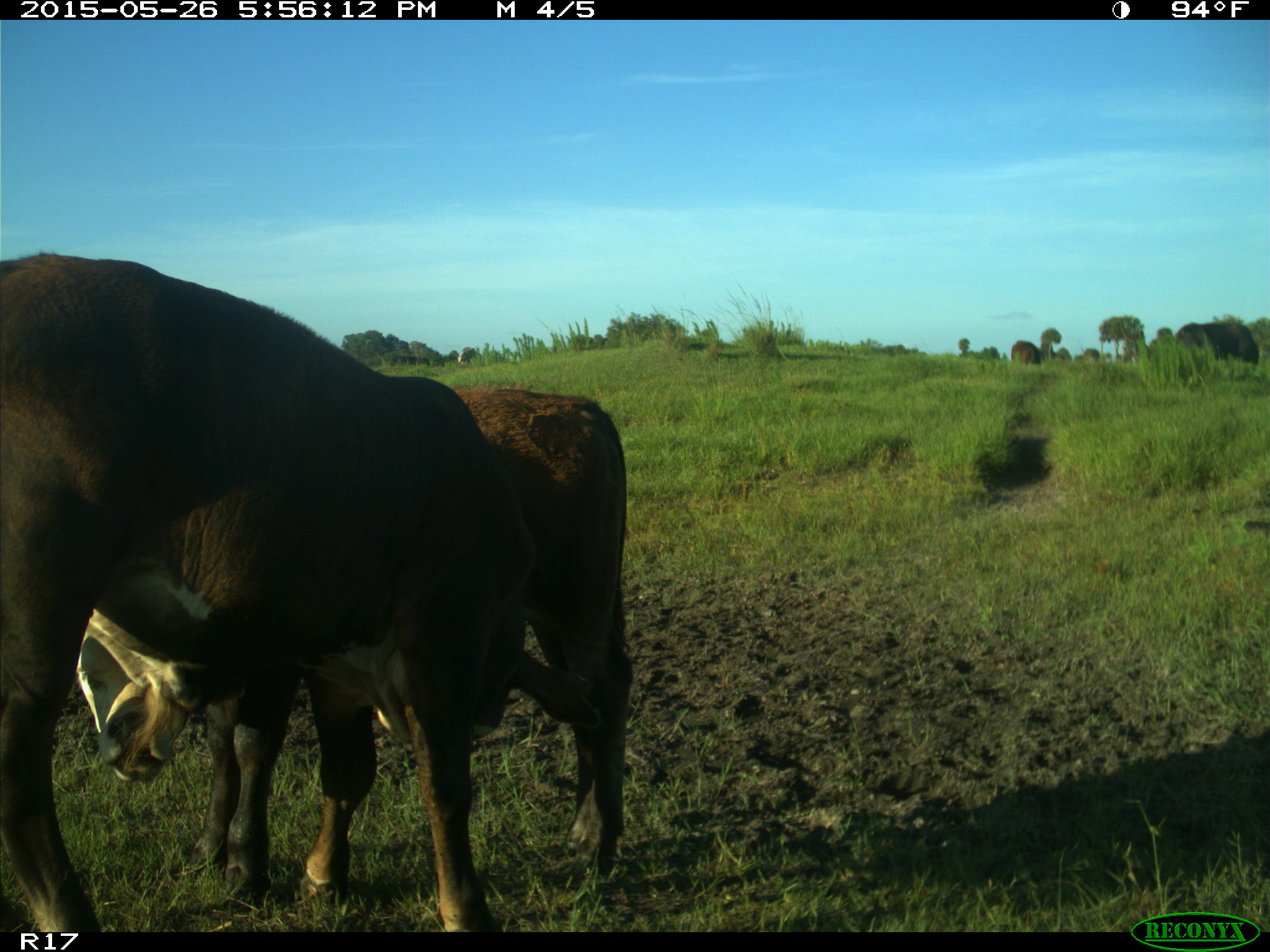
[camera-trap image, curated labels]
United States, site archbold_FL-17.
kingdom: Animalia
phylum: Chordata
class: Mammalia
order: Artiodactyla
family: Bovidae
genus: Bos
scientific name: Bos taurus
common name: domestic cow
Bos taurus (domestic cow).